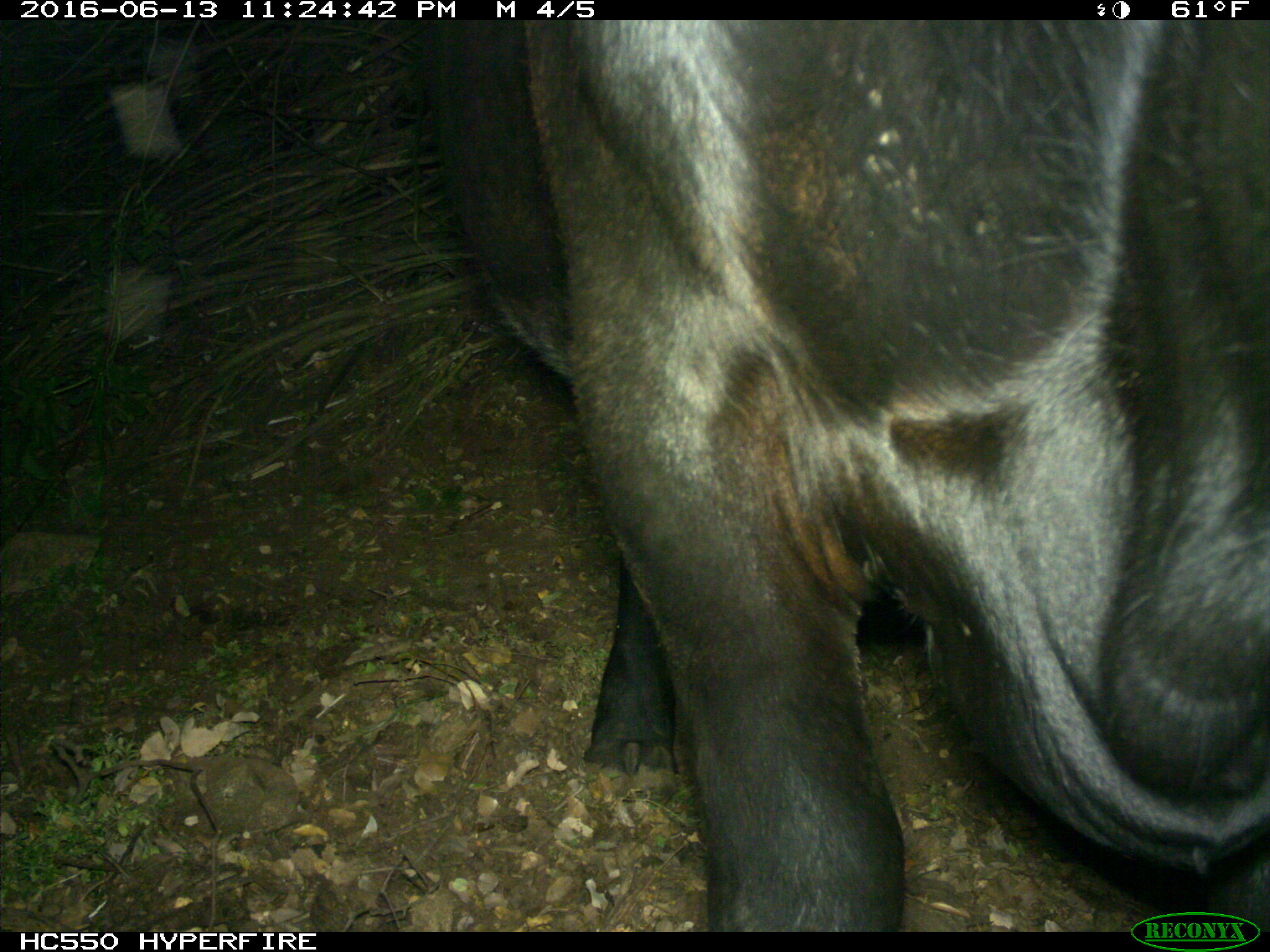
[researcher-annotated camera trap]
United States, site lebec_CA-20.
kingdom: Animalia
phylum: Chordata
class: Mammalia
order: Artiodactyla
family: Bovidae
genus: Bos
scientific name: Bos taurus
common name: domestic cow